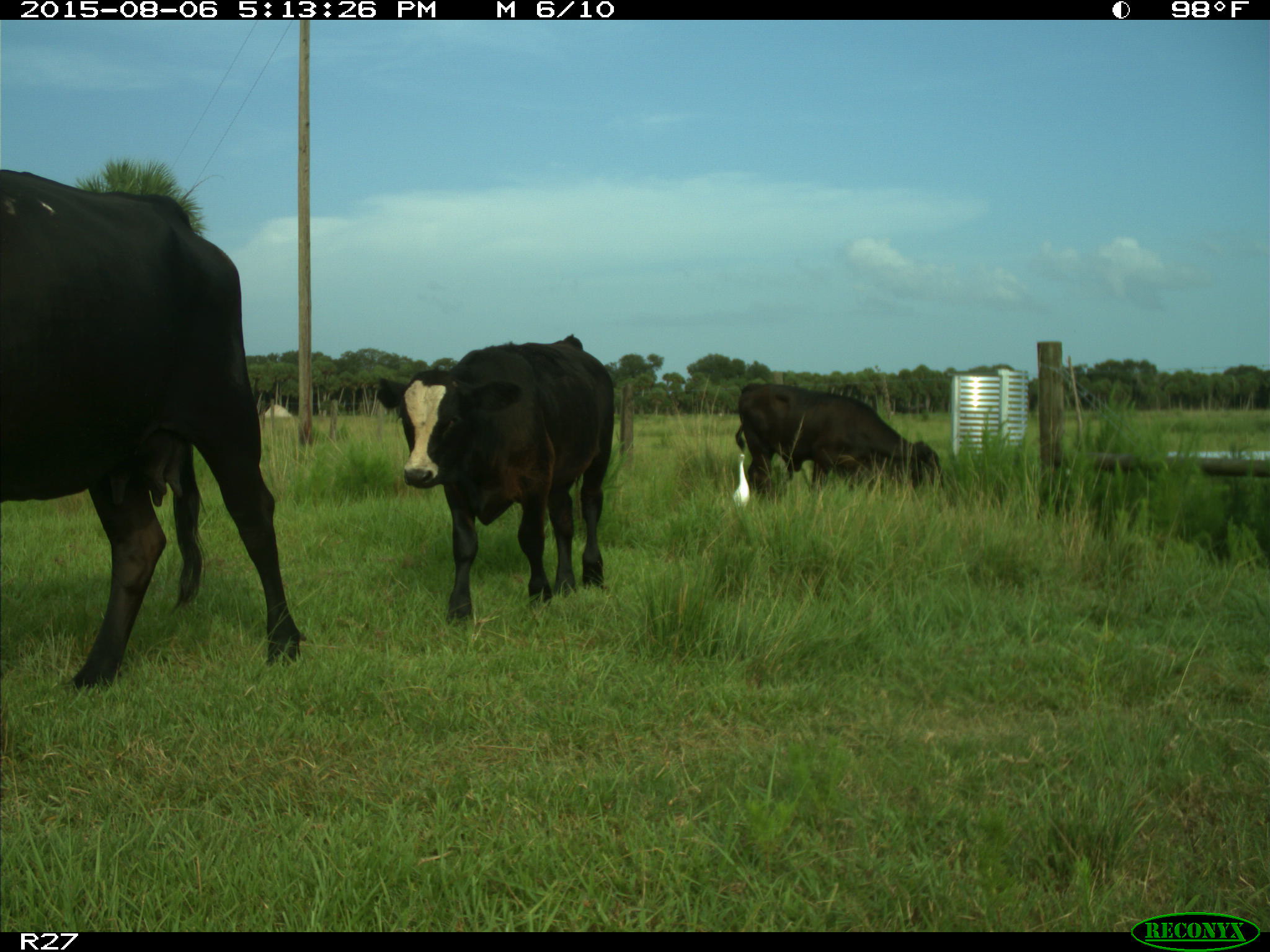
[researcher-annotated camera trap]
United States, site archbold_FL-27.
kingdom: Animalia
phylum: Chordata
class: Mammalia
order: Artiodactyla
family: Bovidae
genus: Bos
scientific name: Bos taurus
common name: domestic cow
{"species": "Bos taurus (domestic cow)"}